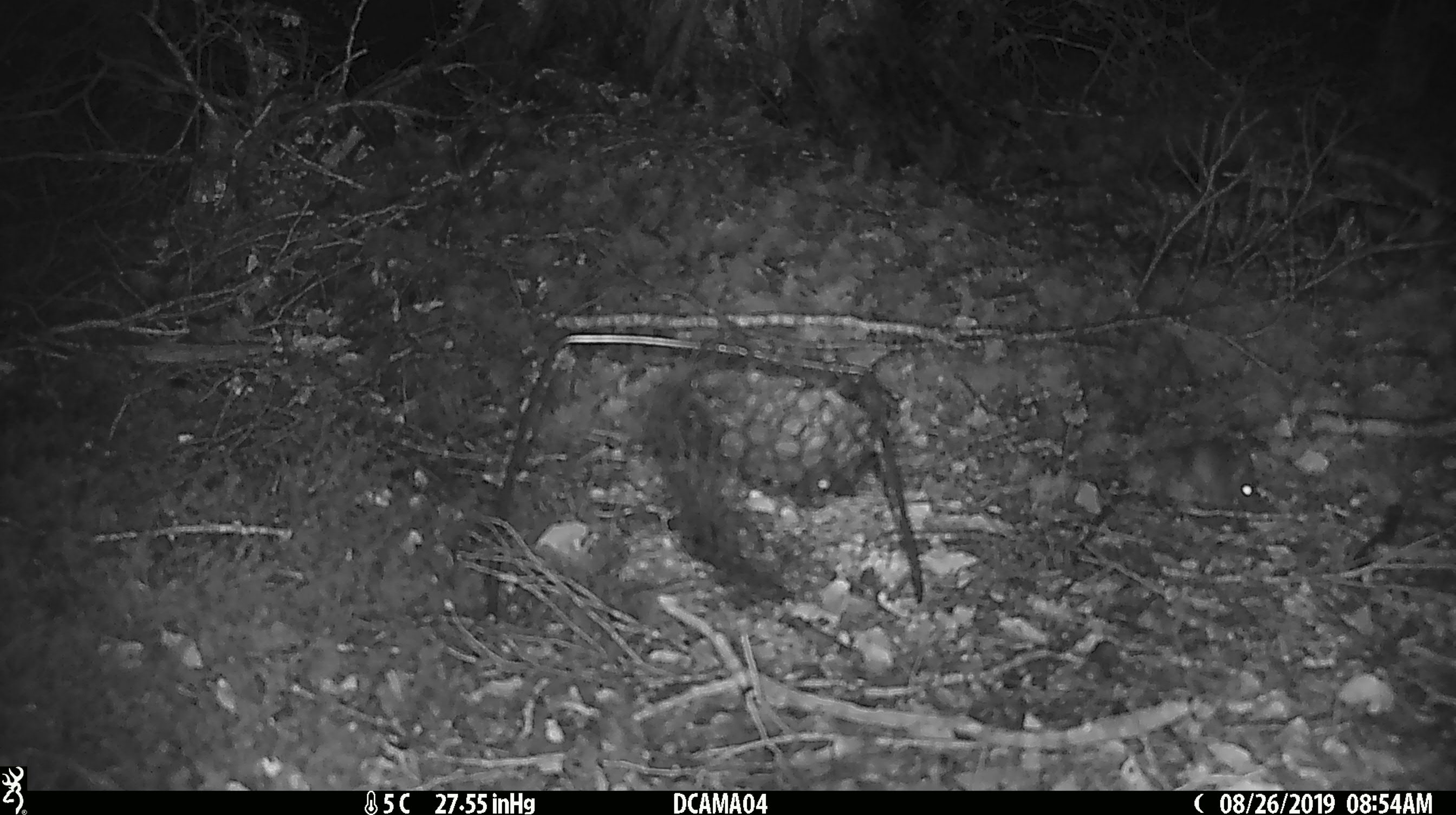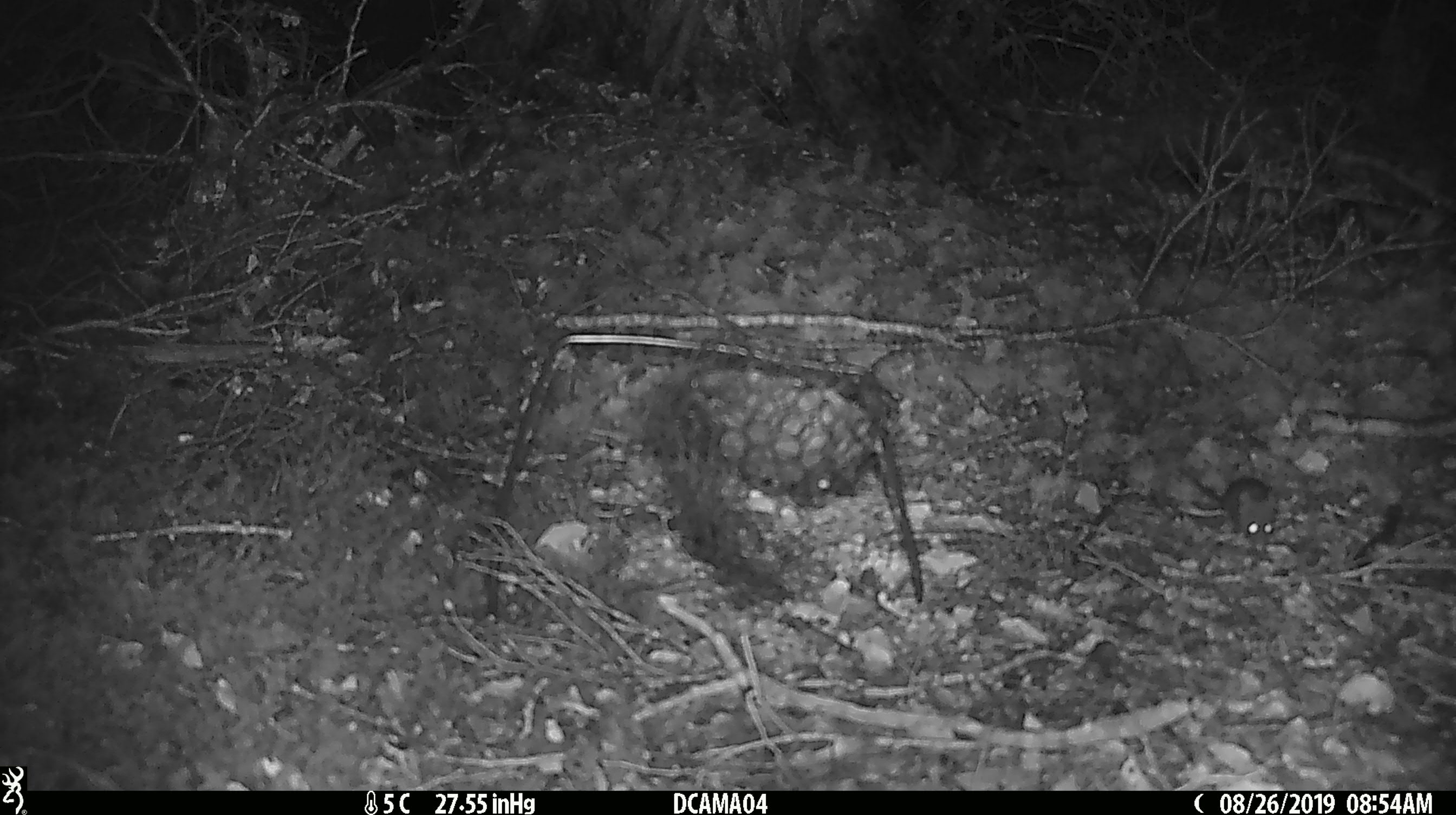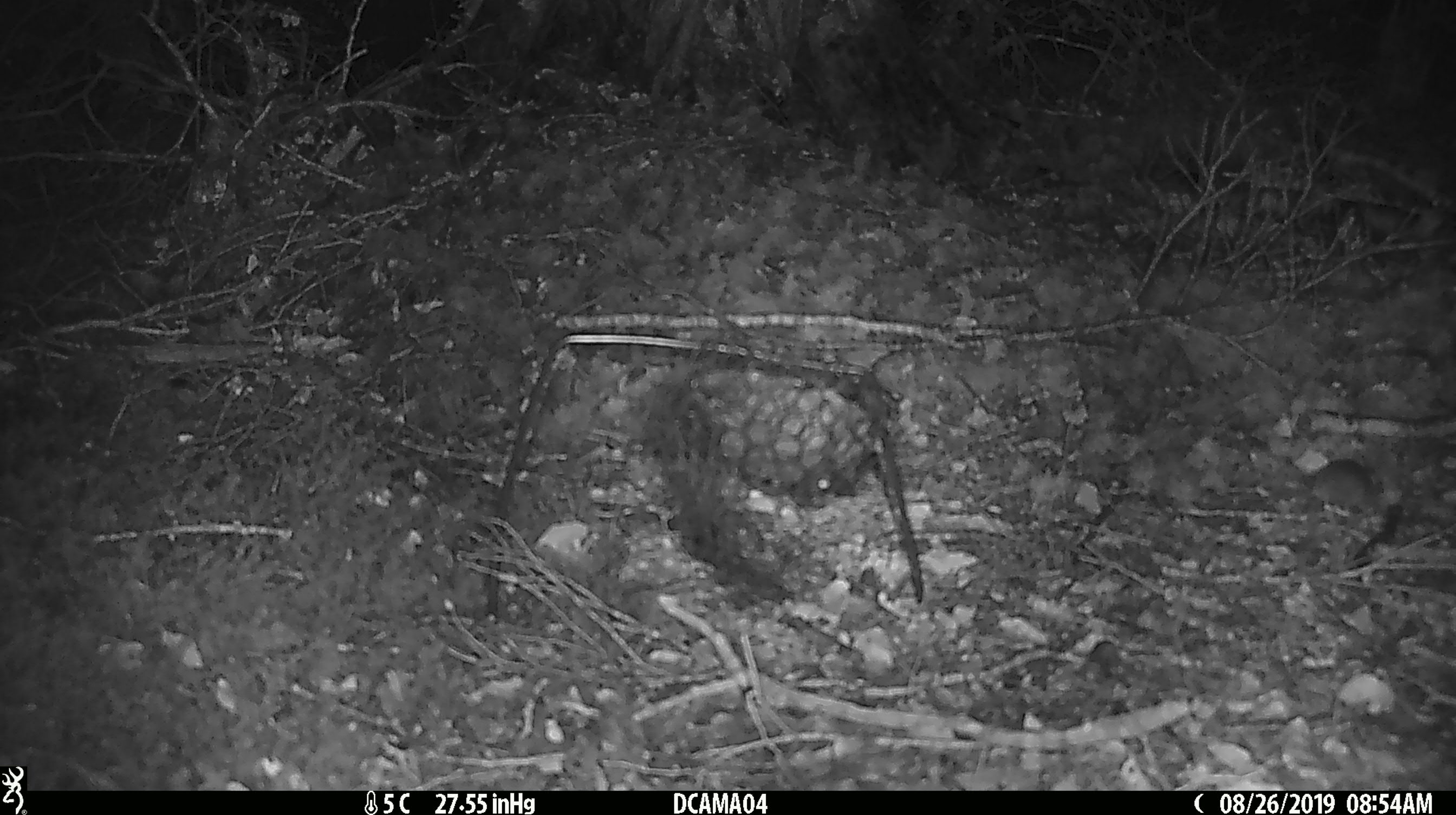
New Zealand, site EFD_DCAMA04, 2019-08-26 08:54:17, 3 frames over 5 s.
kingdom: Animalia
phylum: Chordata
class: Mammalia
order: Rodentia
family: Muridae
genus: Mus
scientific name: Mus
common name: mouse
Mouse (Mus).